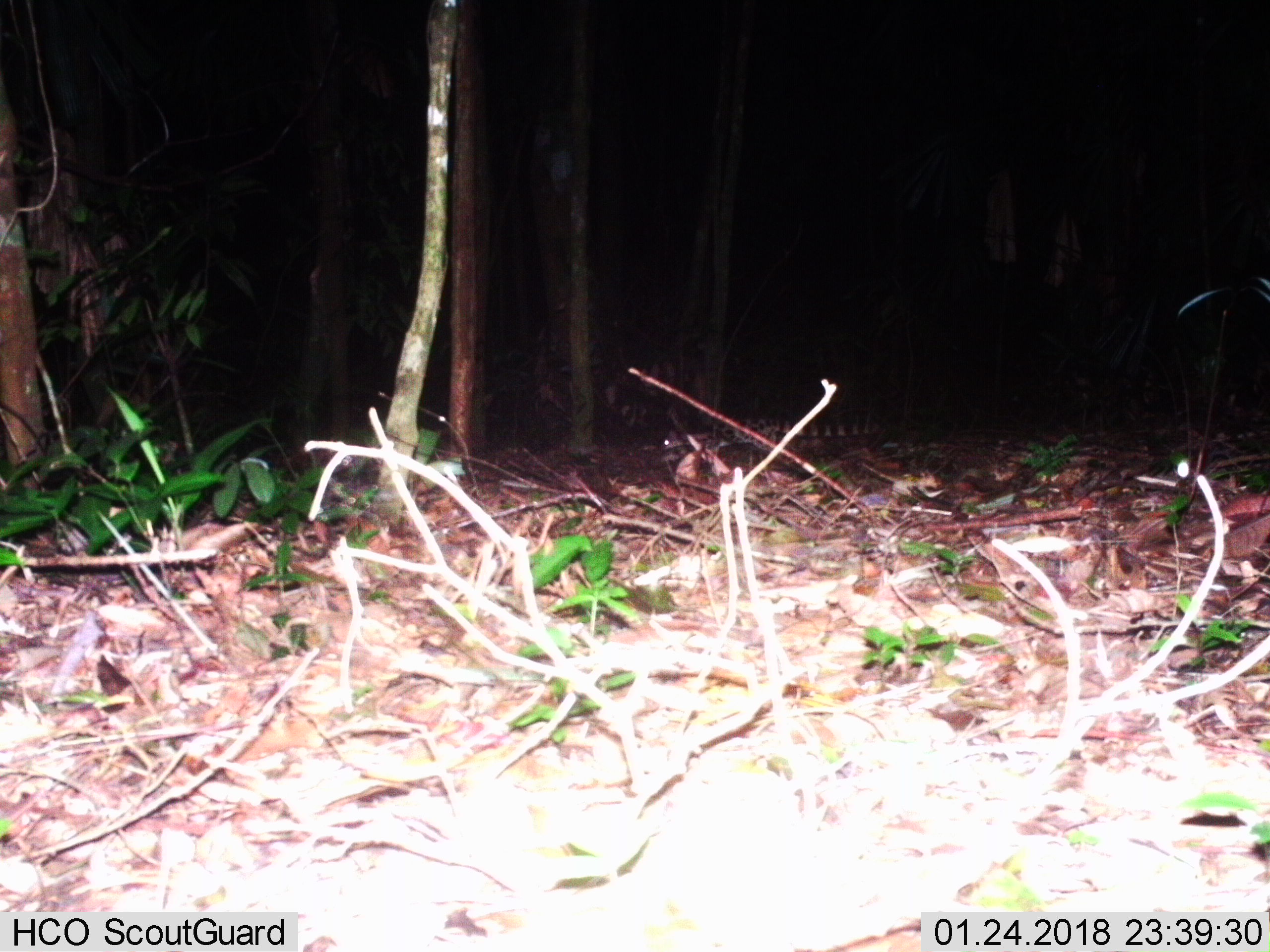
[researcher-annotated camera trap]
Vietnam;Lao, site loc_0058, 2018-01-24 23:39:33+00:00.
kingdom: Animalia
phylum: Chordata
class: Mammalia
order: Carnivora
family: Prionodontidae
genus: Prionodon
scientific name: Prionodon pardicolor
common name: spotted linsang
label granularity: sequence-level